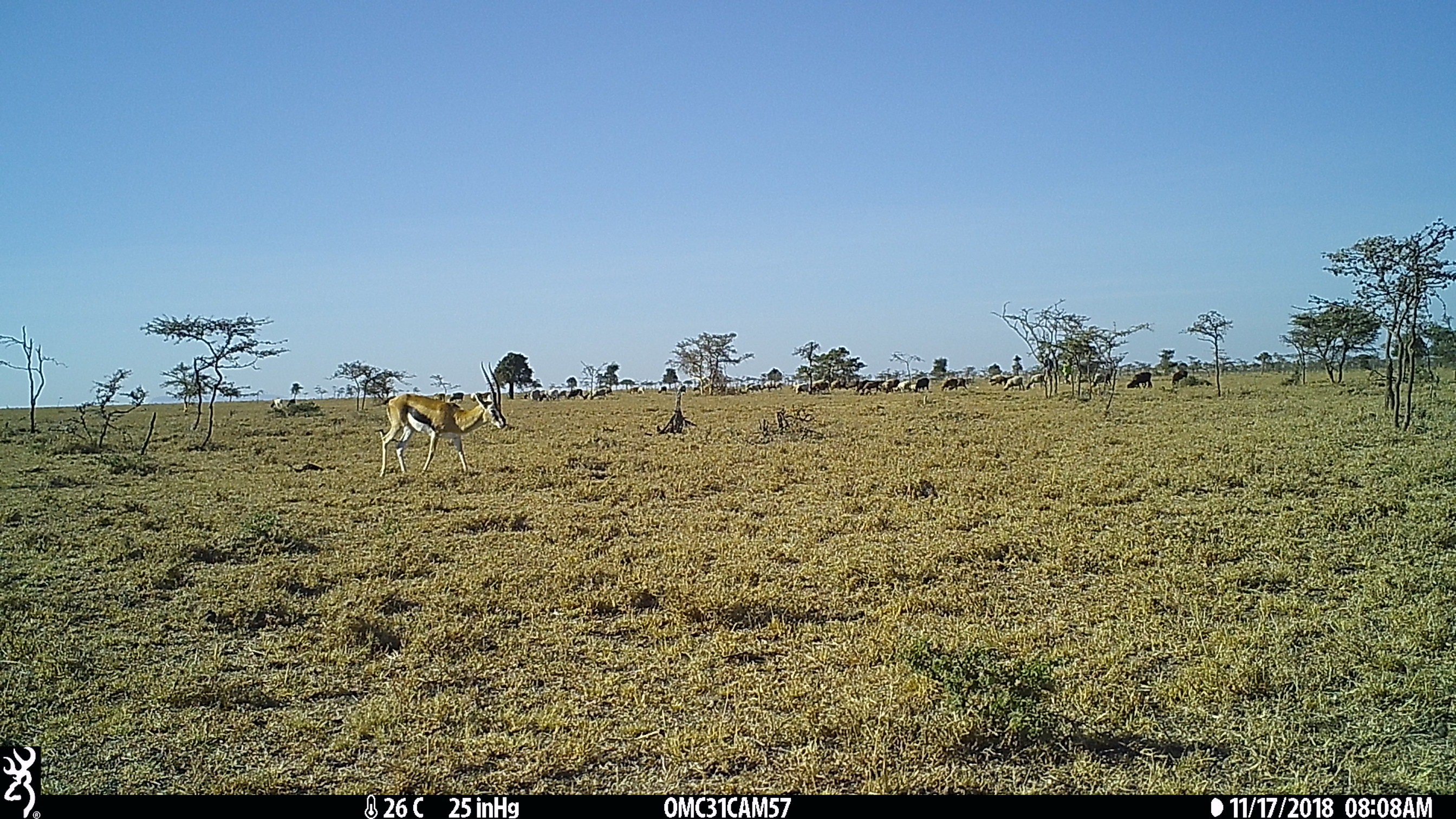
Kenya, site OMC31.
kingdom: Animalia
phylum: Chordata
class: Mammalia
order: Artiodactyla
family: Bovidae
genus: Aepyceros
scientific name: Aepyceros melampus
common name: impala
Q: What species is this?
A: Impala (Aepyceros melampus).